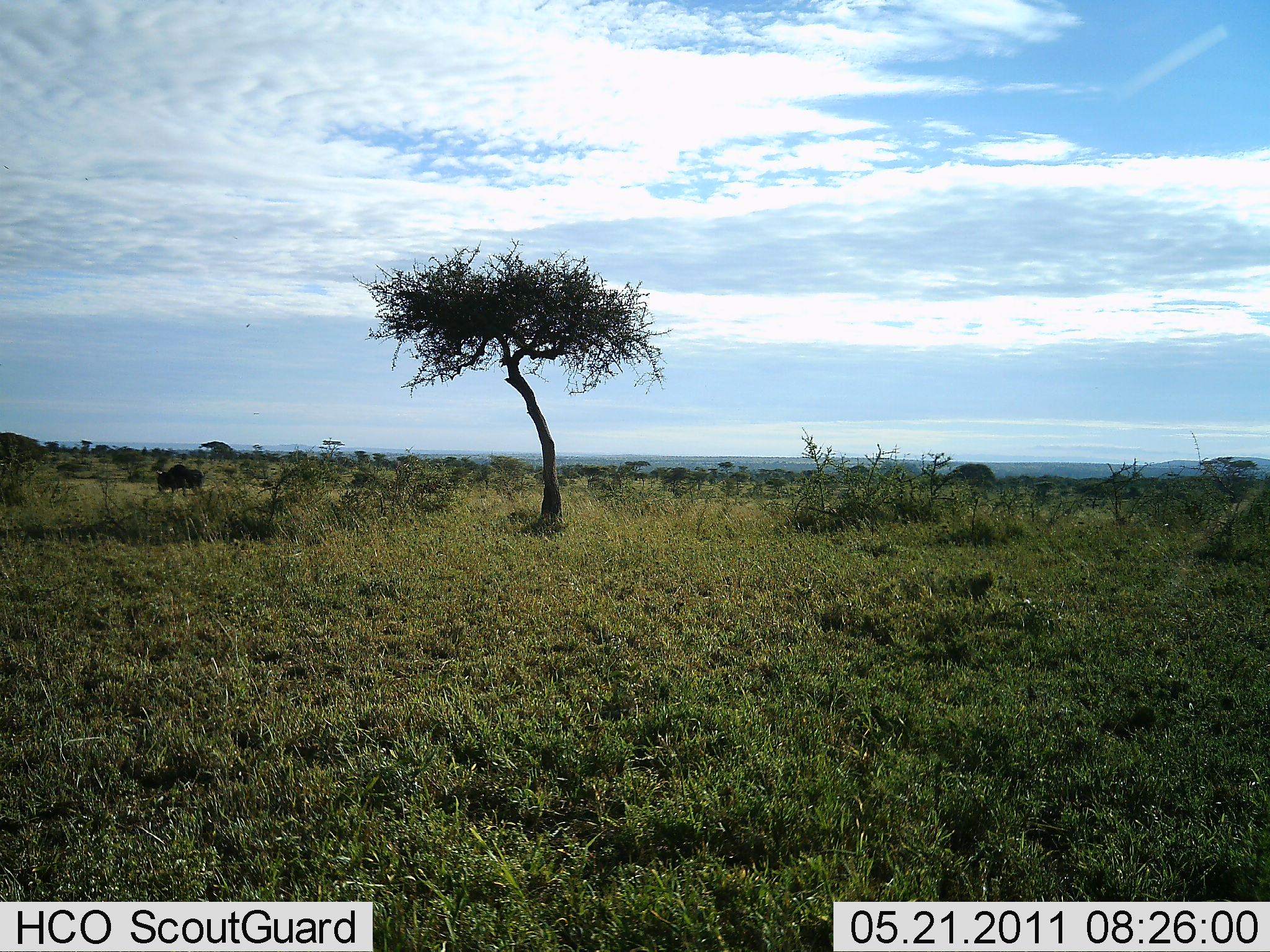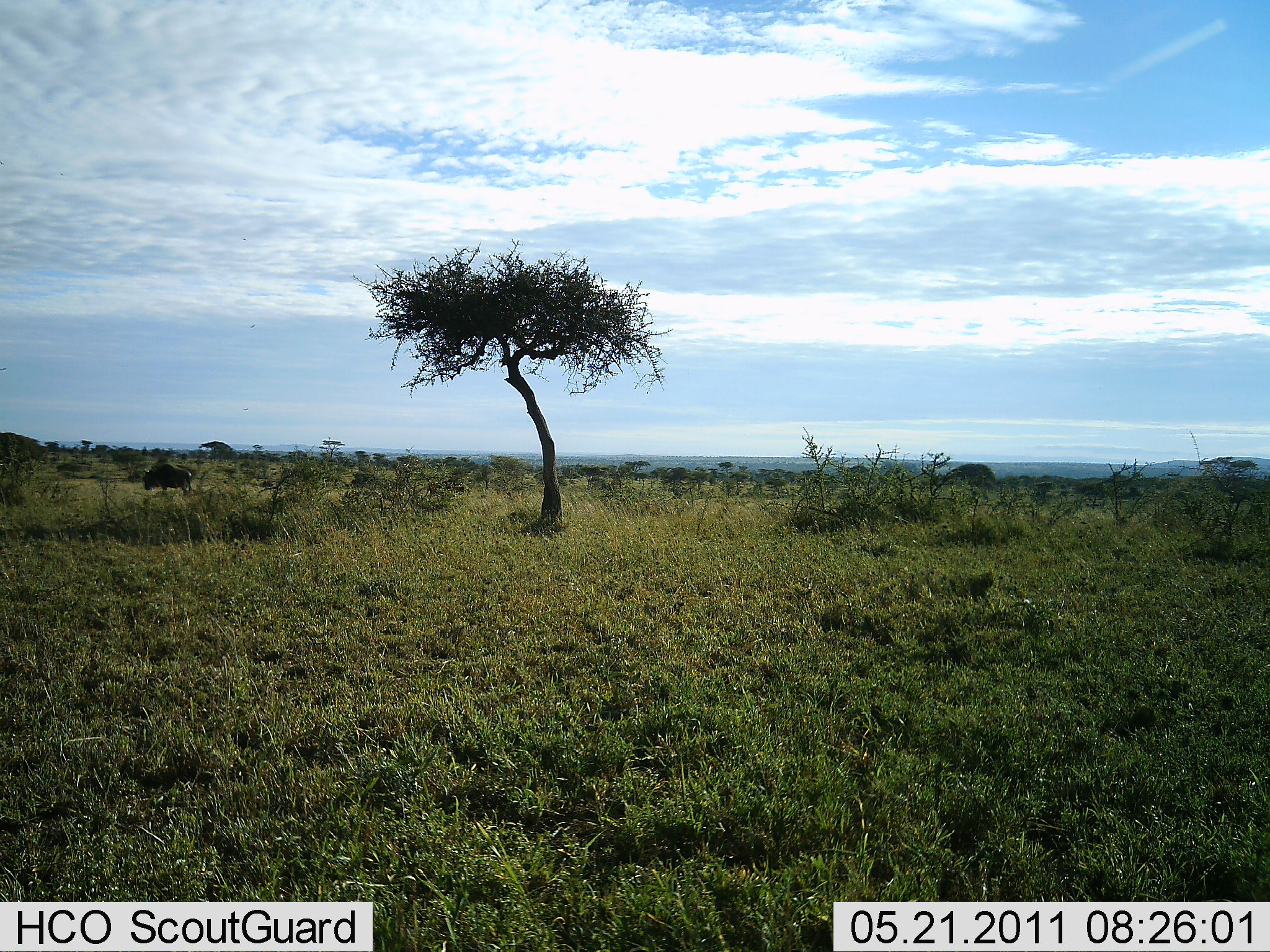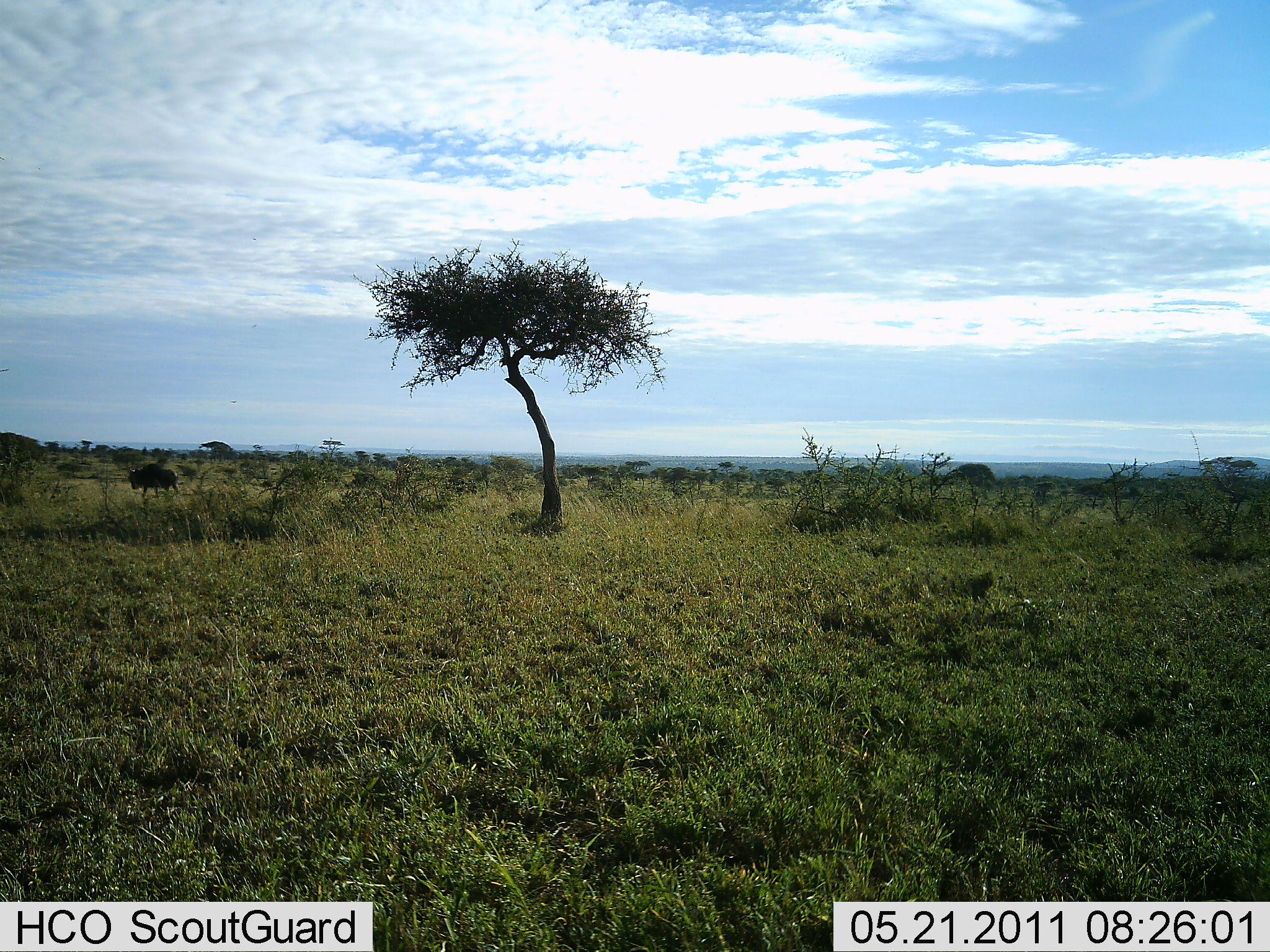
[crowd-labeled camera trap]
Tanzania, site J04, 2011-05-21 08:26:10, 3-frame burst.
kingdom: Animalia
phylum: Chordata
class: Mammalia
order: Artiodactyla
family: Bovidae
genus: Connochaetes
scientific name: Connochaetes taurinus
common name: blue wildebeest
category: wildebeest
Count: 2.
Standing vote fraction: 8%.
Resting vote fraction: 0%.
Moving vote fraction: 92%.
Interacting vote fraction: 0%.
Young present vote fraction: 0%.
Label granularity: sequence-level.